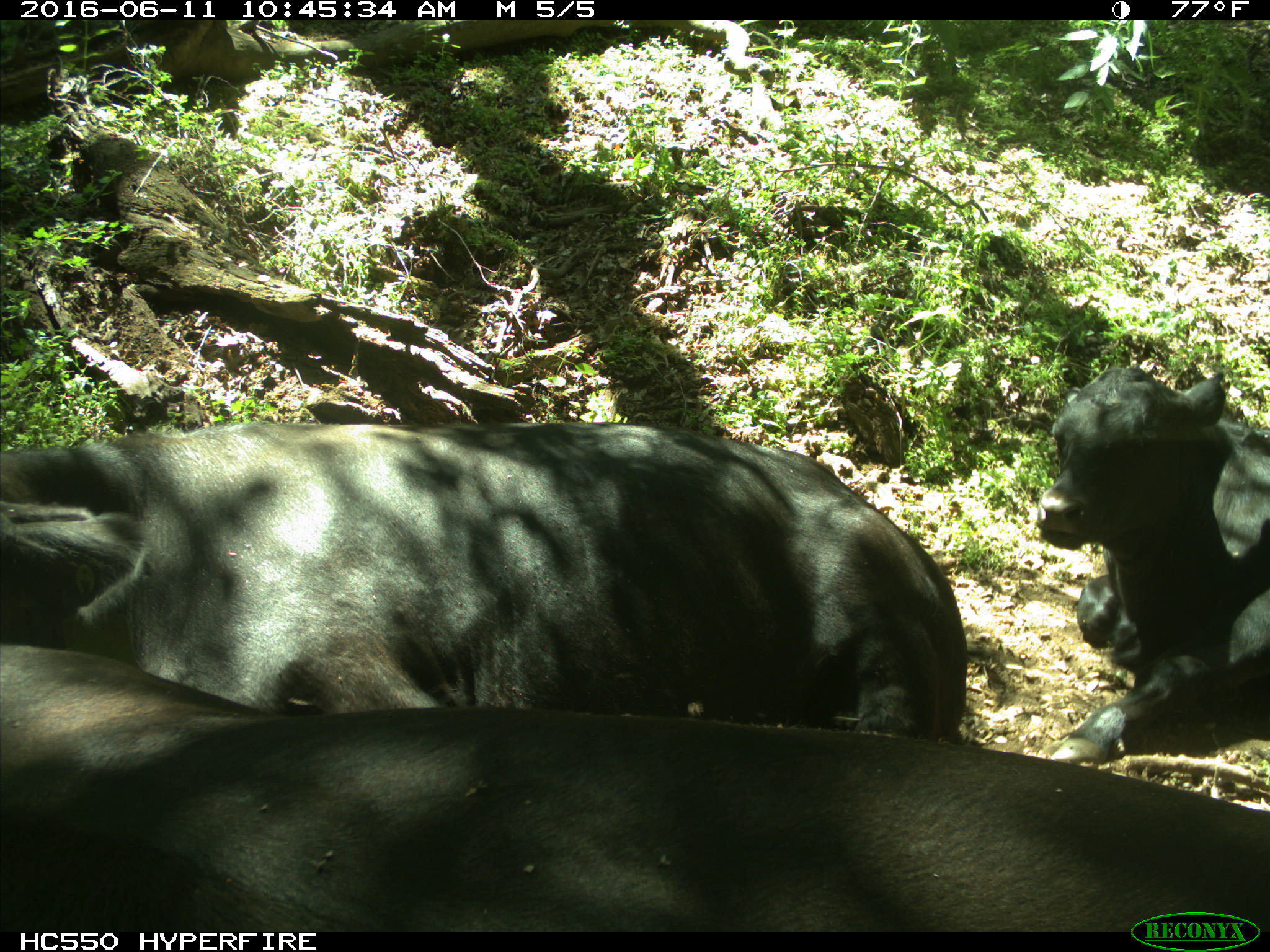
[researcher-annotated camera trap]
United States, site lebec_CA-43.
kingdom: Animalia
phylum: Chordata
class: Mammalia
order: Artiodactyla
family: Bovidae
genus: Bos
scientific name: Bos taurus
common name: domestic cow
Bos taurus (domestic cow).